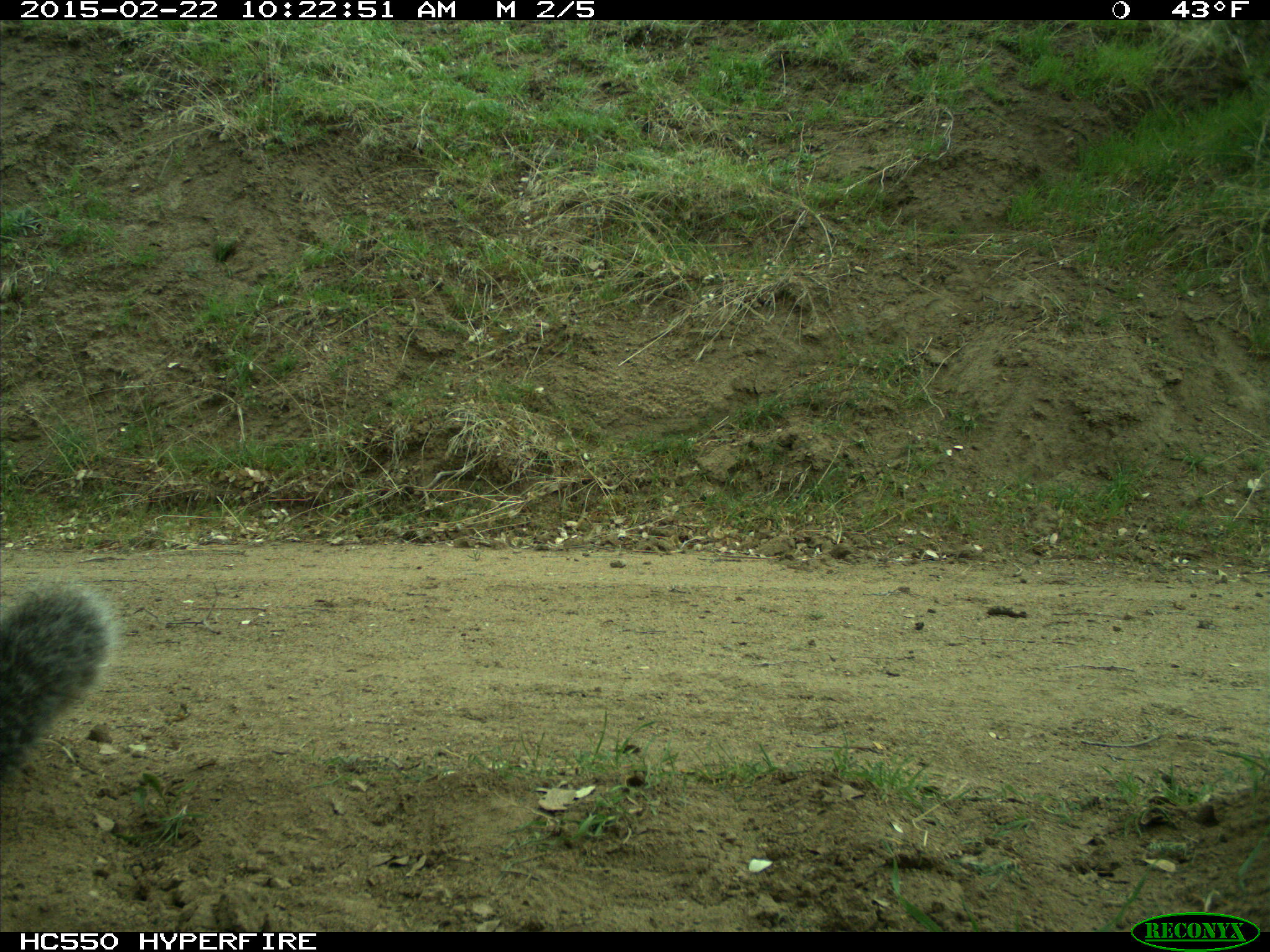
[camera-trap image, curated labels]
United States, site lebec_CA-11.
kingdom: Animalia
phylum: Chordata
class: Mammalia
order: Rodentia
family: Sciuridae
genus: Sciurus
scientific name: Sciurus carolinensis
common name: eastern gray squirrel